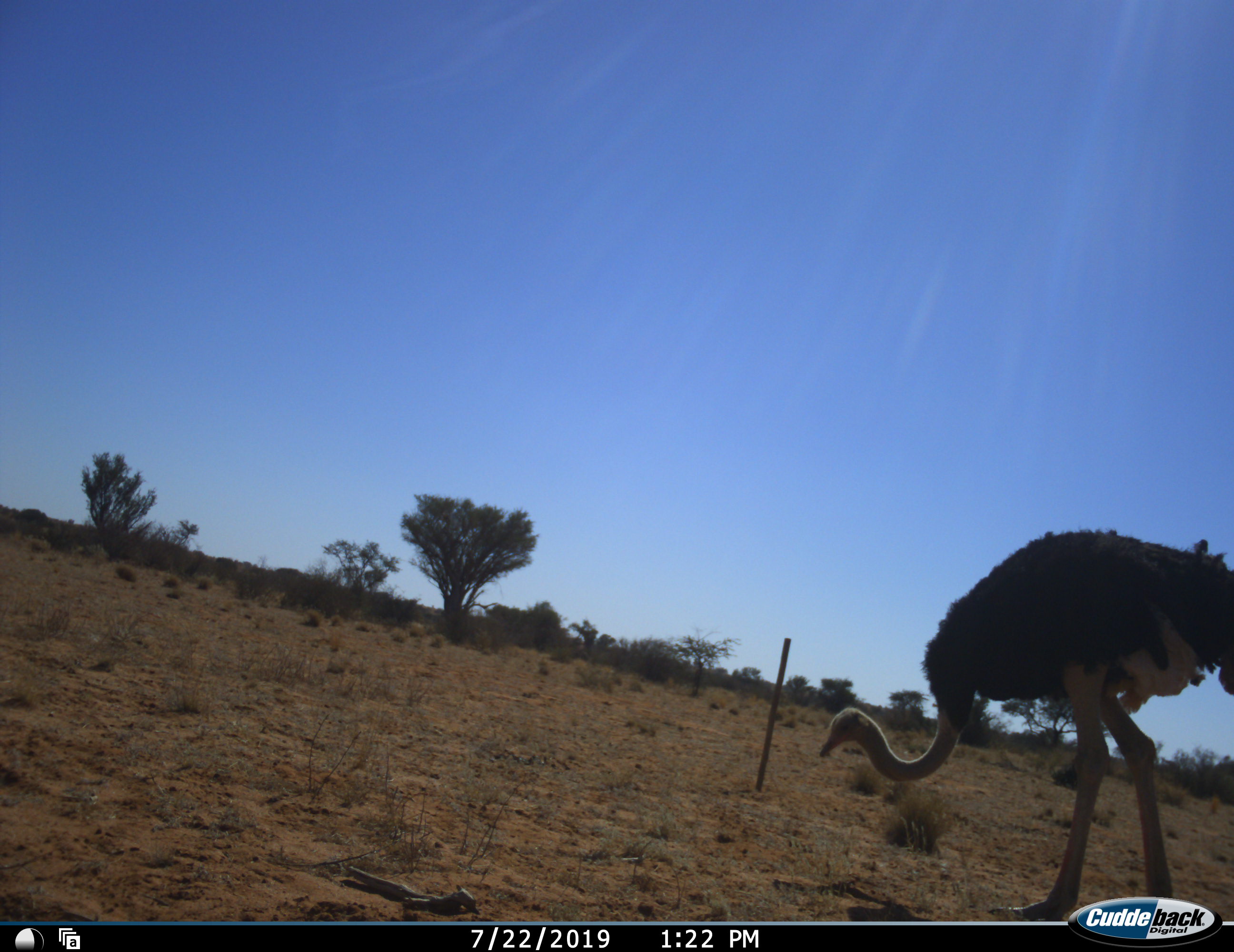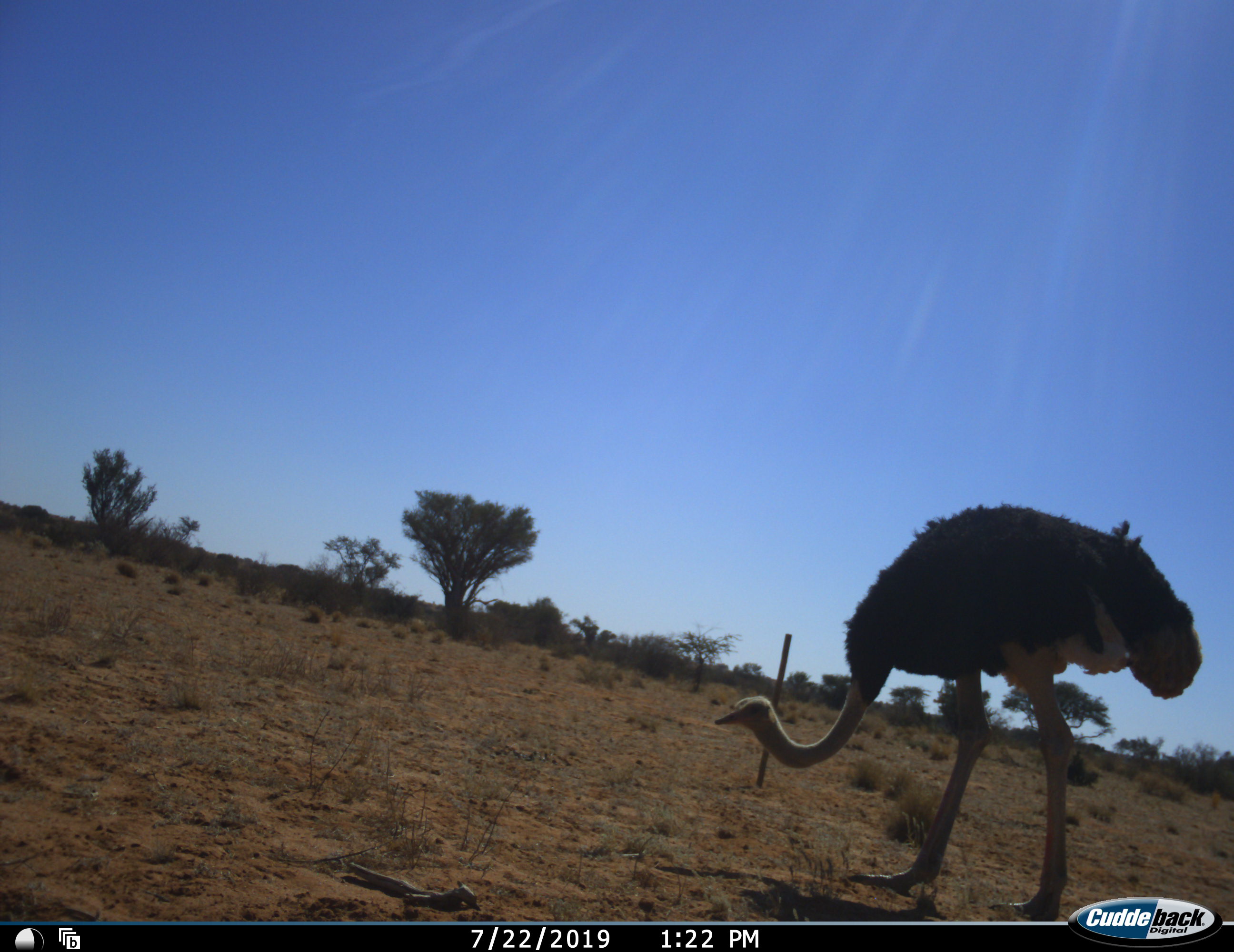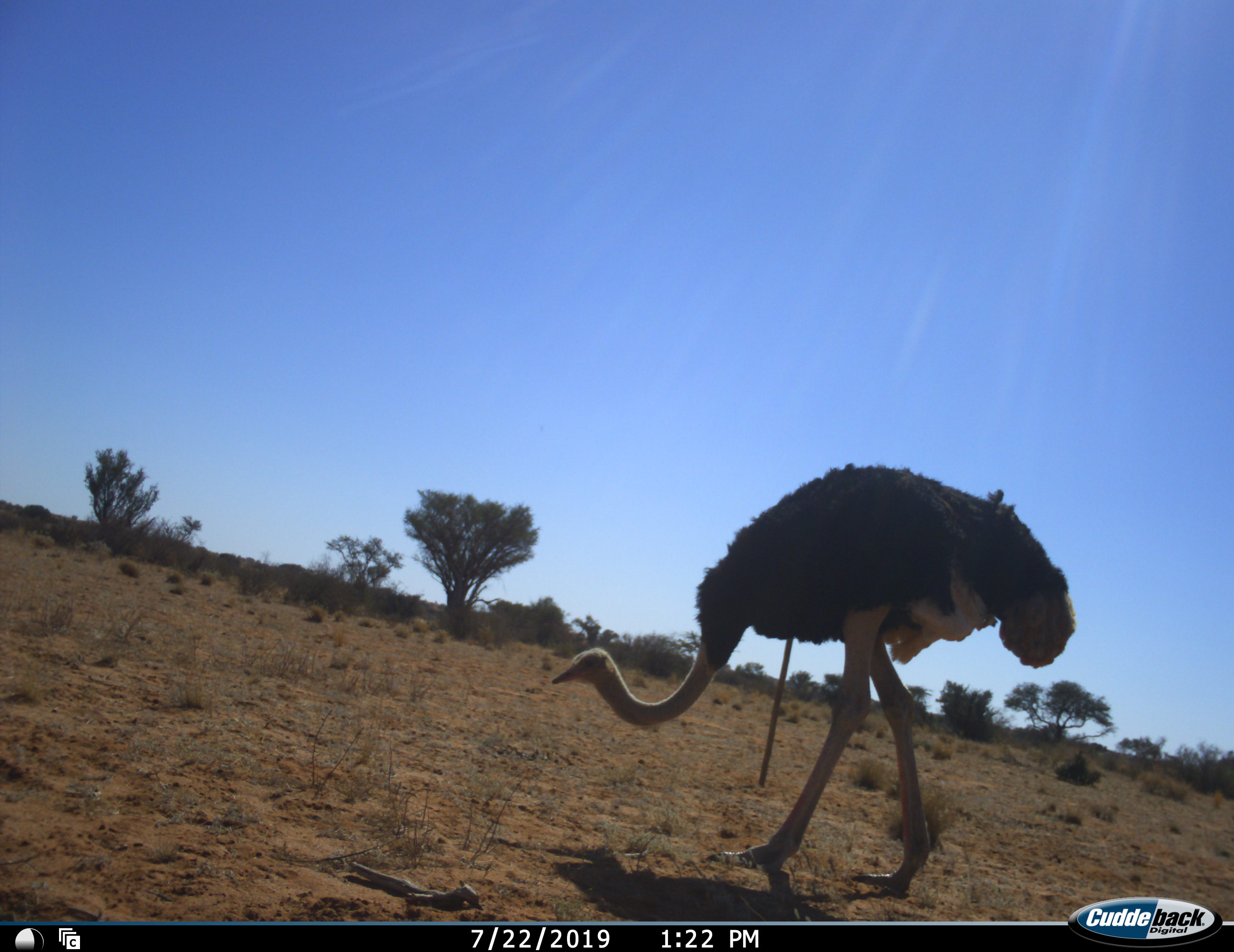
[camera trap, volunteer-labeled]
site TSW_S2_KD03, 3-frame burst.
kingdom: Animalia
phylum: Chordata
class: Aves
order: Struthioniformes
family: Struthionidae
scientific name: Struthionidae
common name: ostrich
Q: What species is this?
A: Ostrich (Struthionidae).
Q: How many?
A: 1.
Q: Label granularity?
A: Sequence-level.